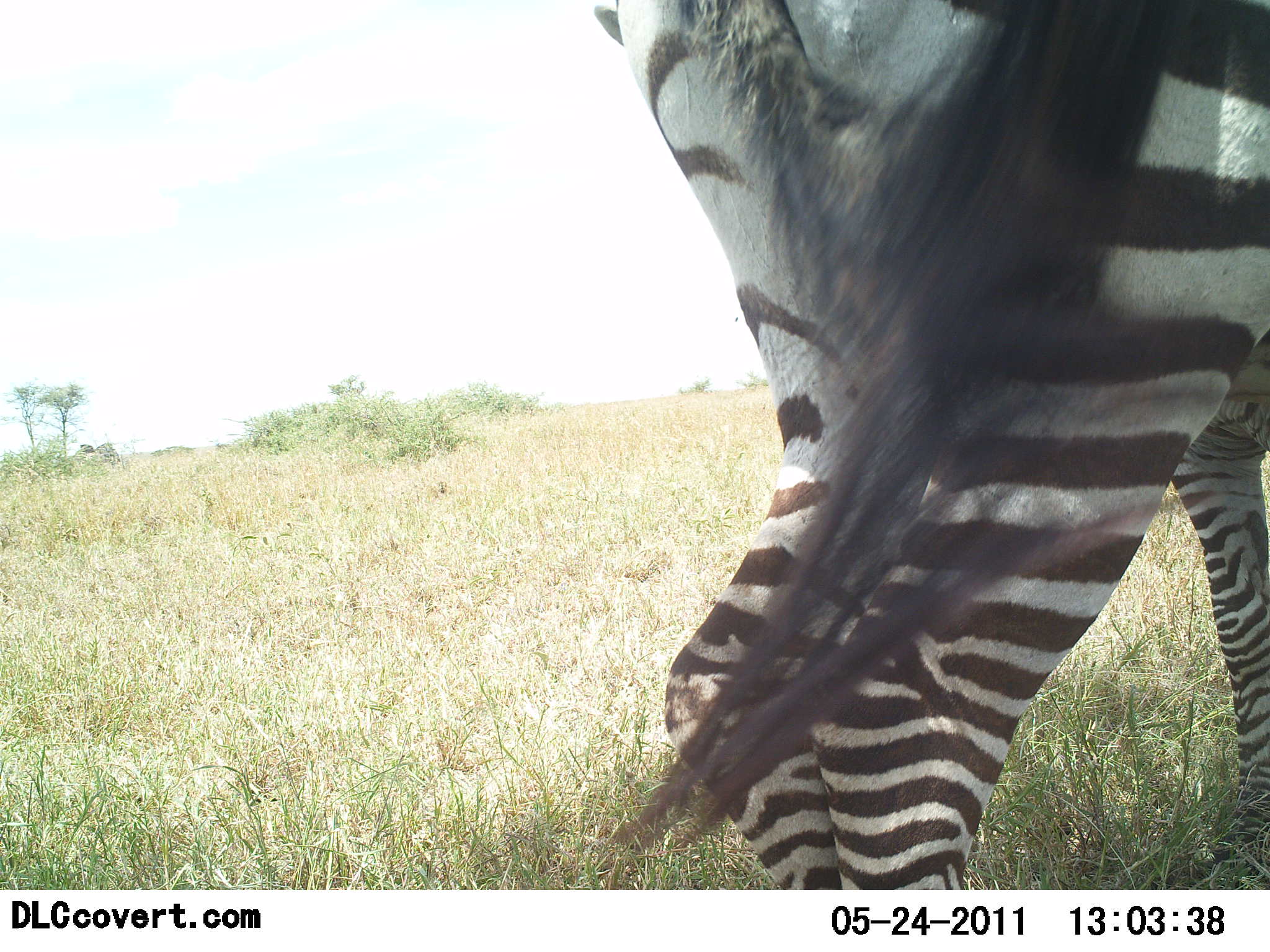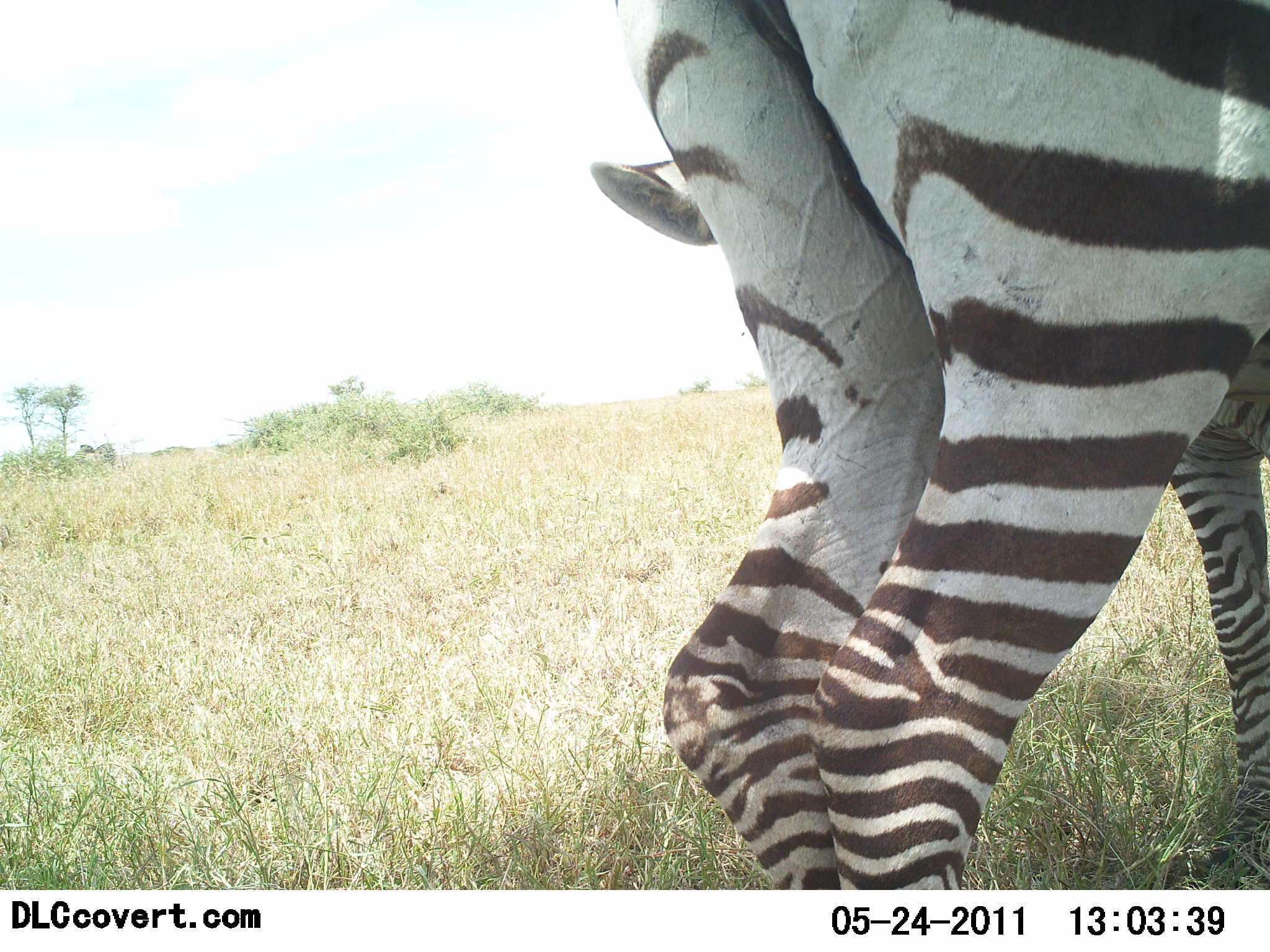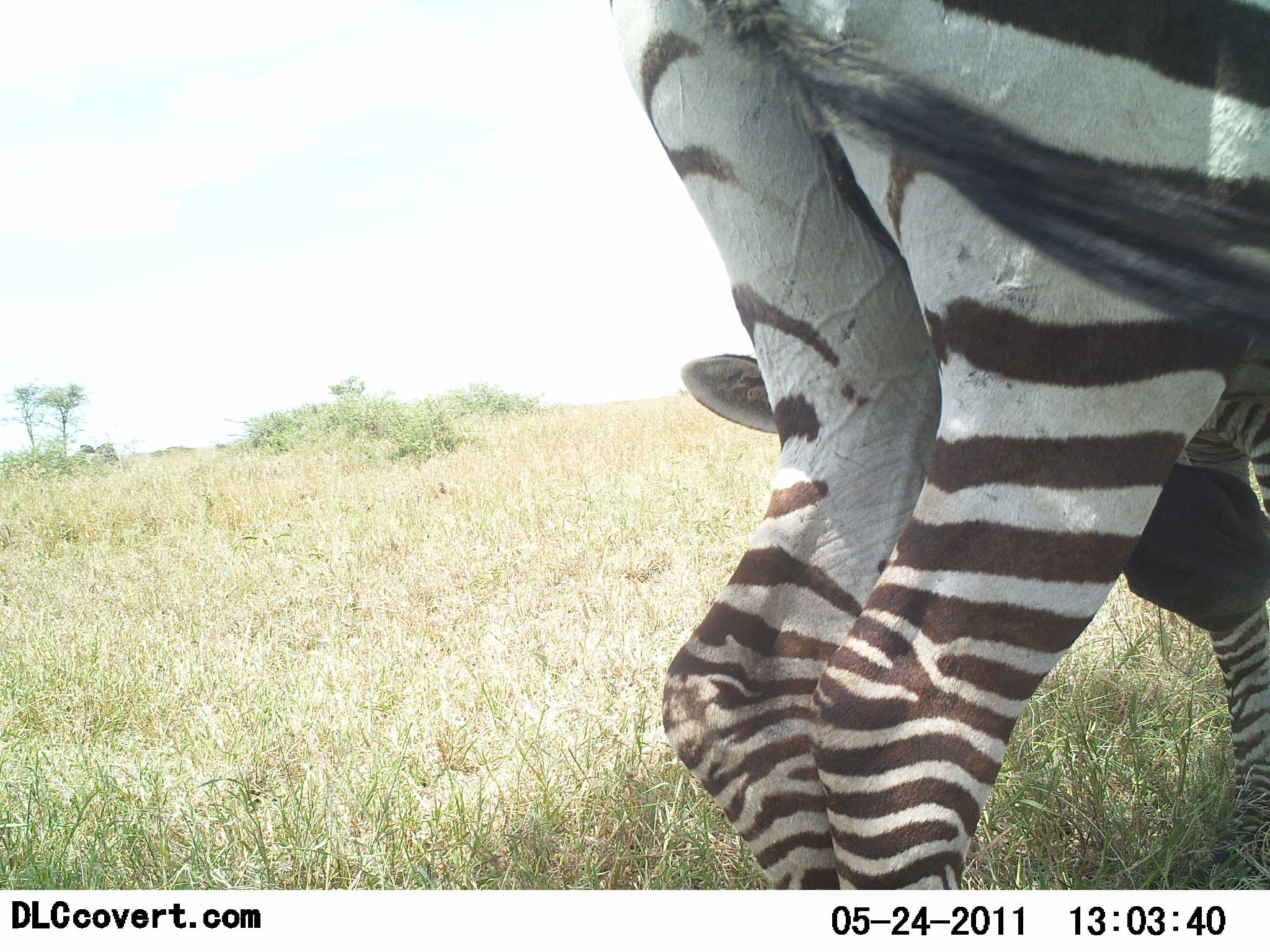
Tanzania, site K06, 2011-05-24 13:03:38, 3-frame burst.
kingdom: Animalia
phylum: Chordata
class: Mammalia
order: Perissodactyla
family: Equidae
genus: Equus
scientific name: Equus quagga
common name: plains zebra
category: zebra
Zebra (plains zebra) (Equus quagga), count 2. Behavior (volunteer vote fractions): standing 93%, resting 0%, moving 0%, interacting 13%. Young present (vote fraction): 7%. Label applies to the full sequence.